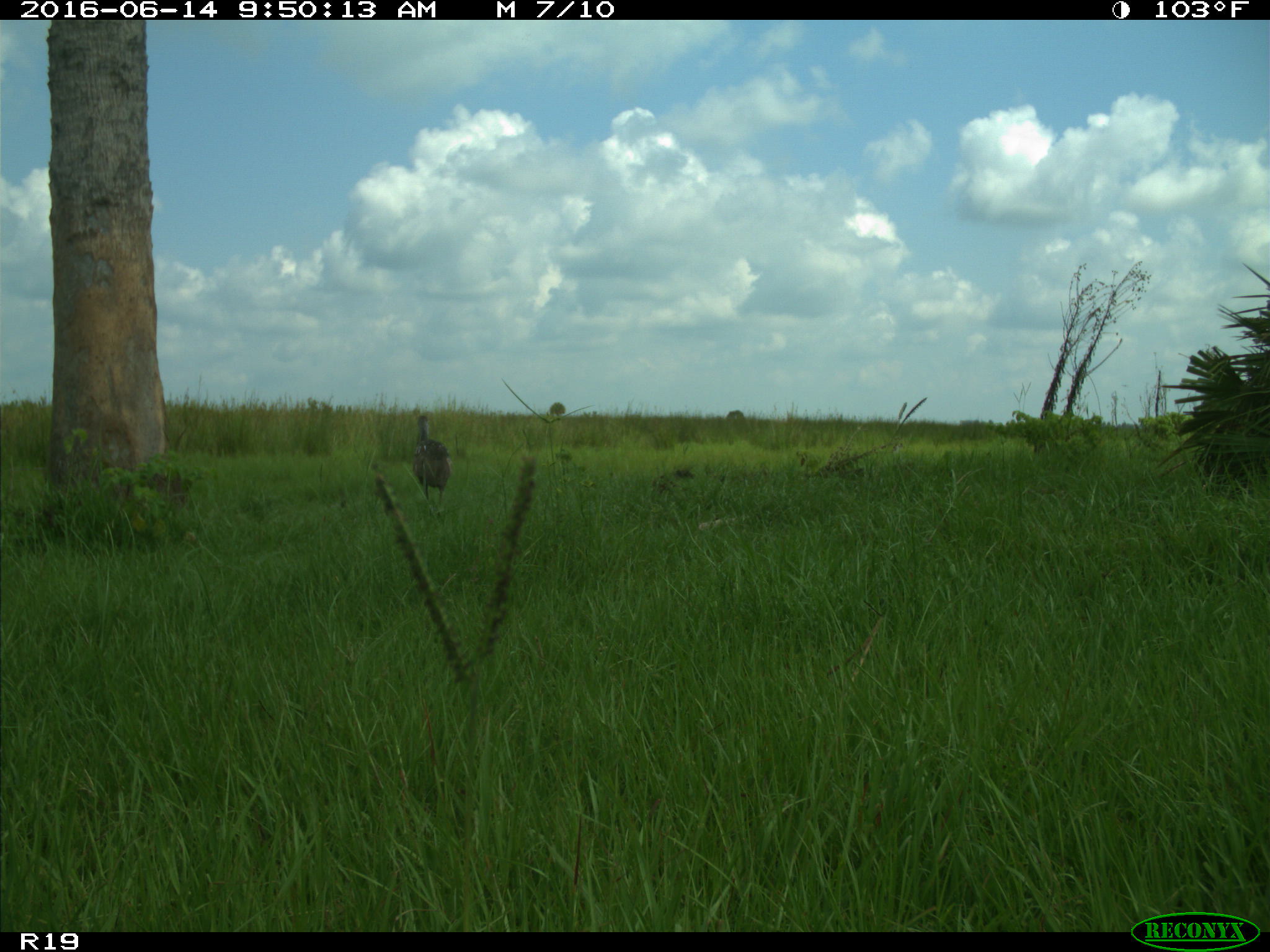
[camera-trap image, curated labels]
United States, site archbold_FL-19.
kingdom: Animalia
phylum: Chordata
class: Aves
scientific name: Aves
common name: birds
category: unidentified bird